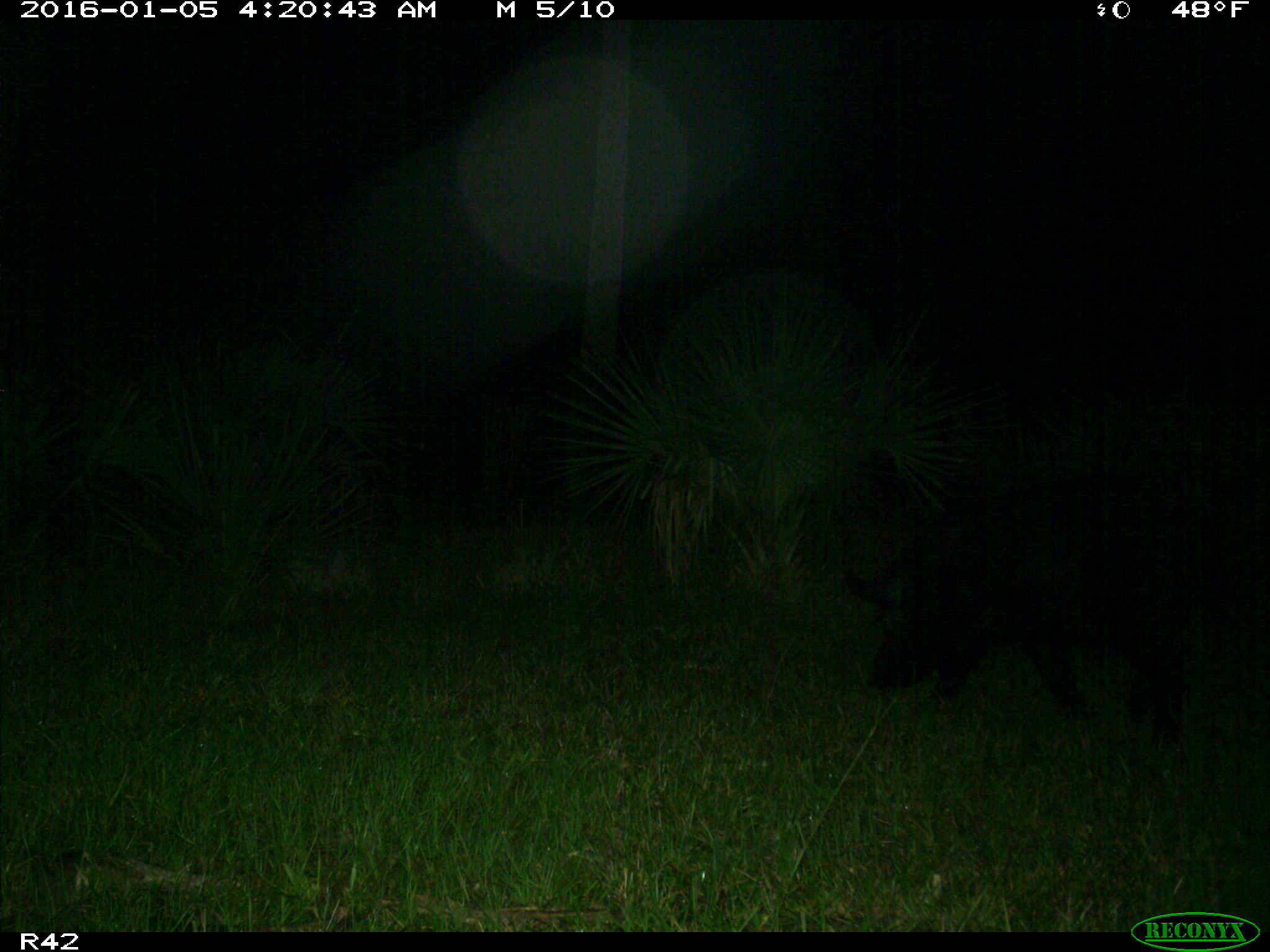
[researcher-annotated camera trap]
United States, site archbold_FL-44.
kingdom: Animalia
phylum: Chordata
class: Mammalia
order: Artiodactyla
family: Suidae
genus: Sus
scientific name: Sus scrofa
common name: wild boar